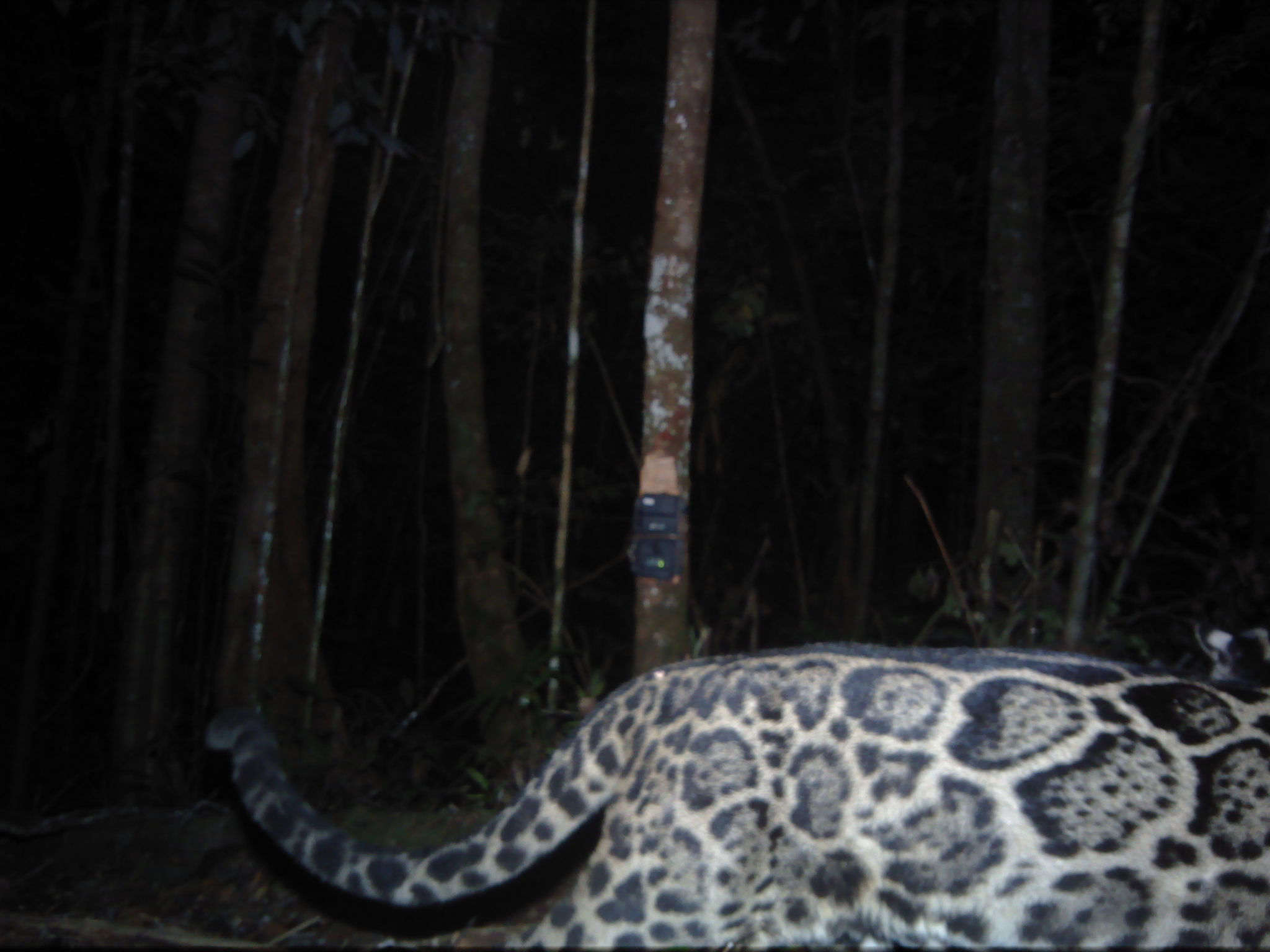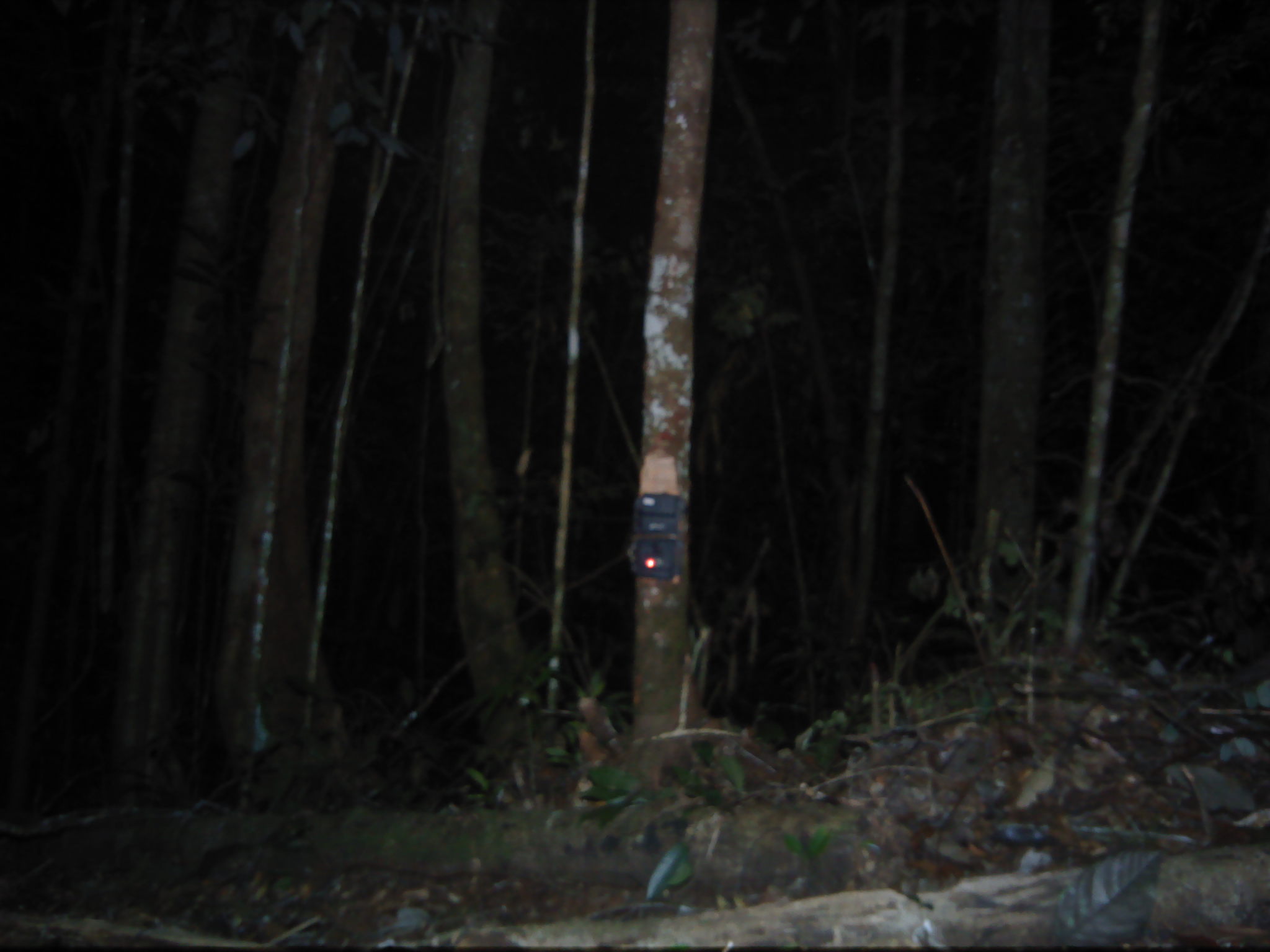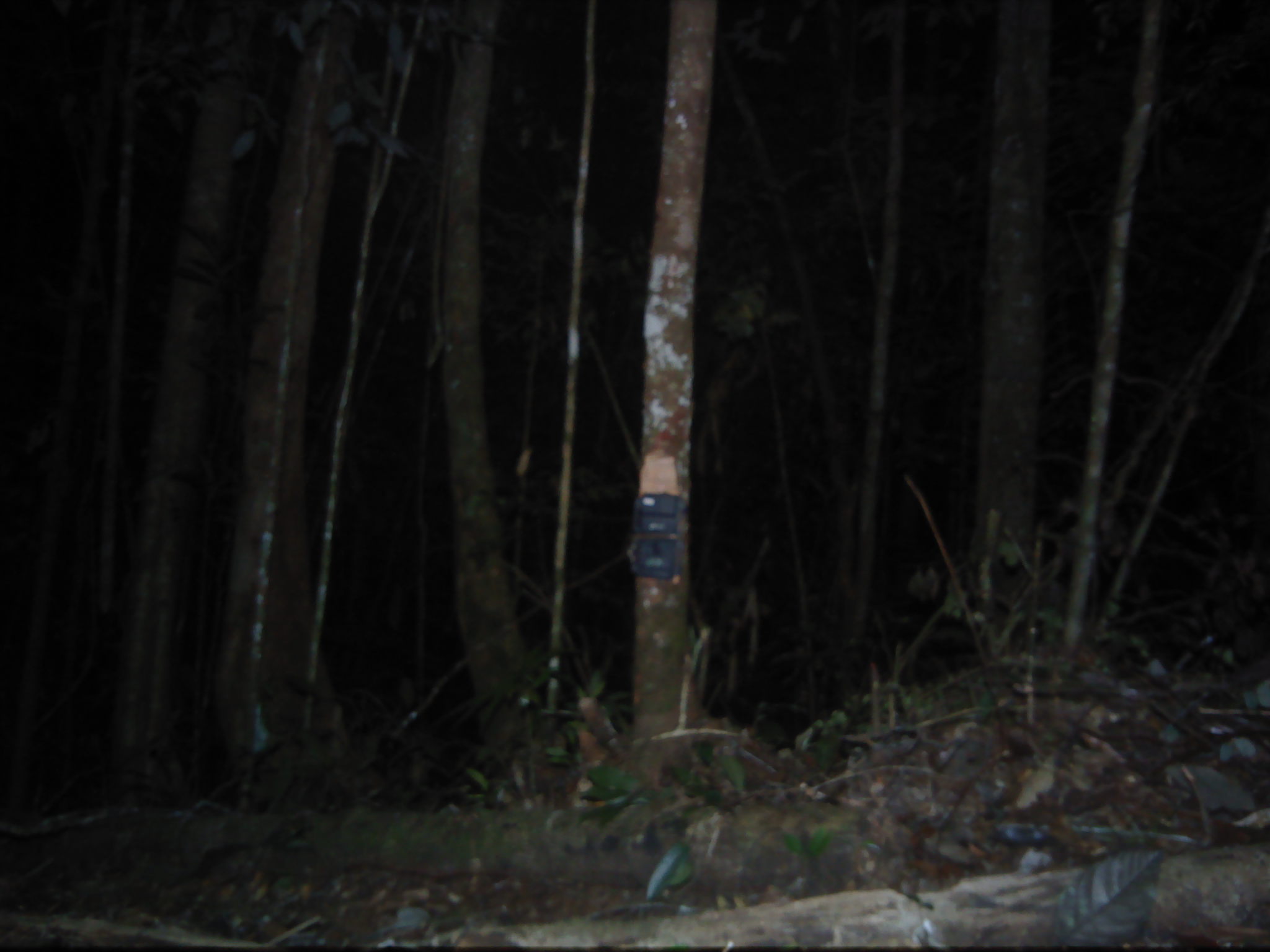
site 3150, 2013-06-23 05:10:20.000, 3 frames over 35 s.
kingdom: Animalia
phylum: Chordata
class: Mammalia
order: Carnivora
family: Felidae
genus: Neofelis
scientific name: Neofelis diardi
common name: sunda clouded leopard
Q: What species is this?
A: Neofelis diardi (sunda clouded leopard).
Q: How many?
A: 1.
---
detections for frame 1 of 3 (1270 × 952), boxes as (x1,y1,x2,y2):
neofelis diardi: (203,626,1270,950)